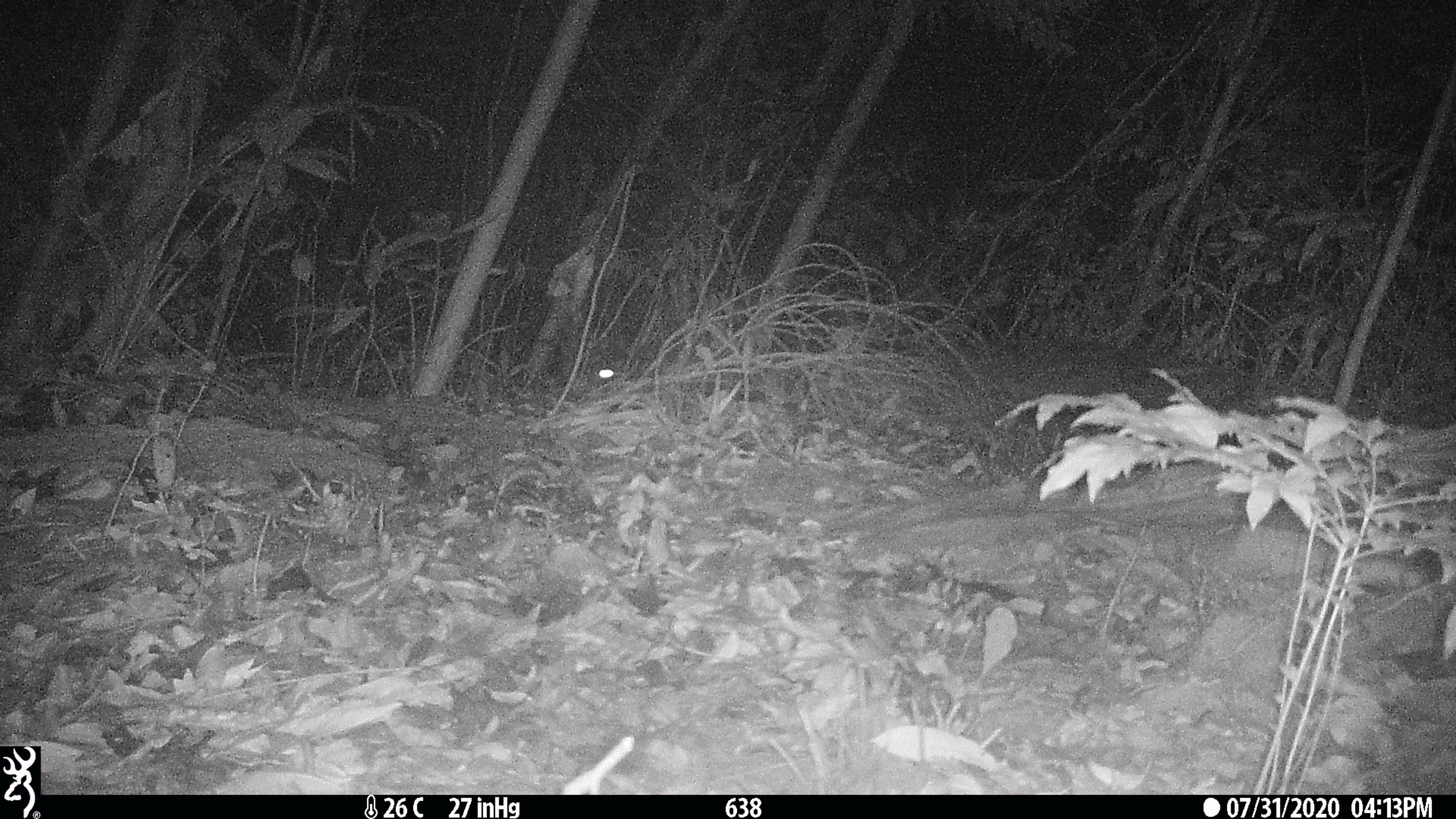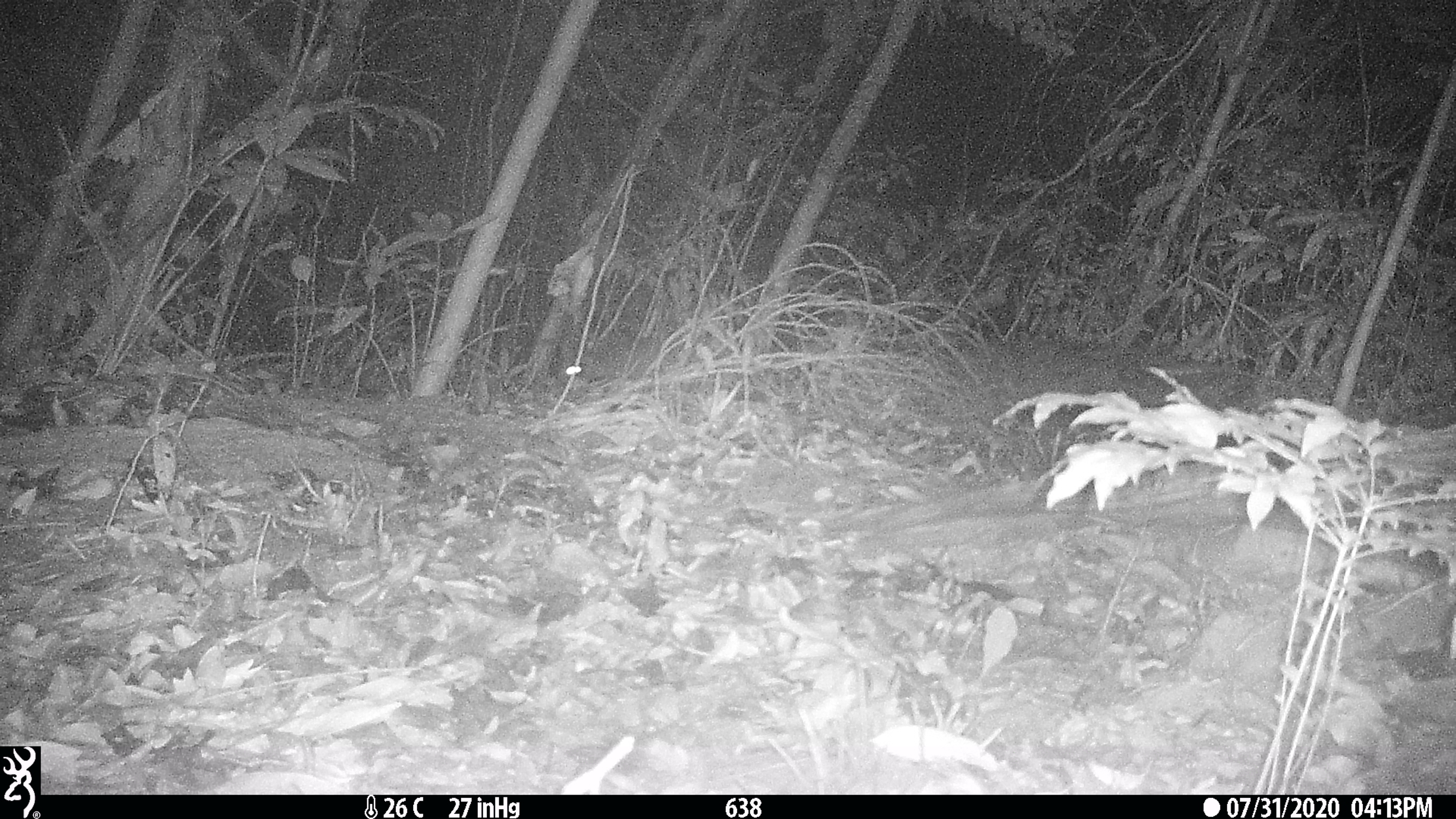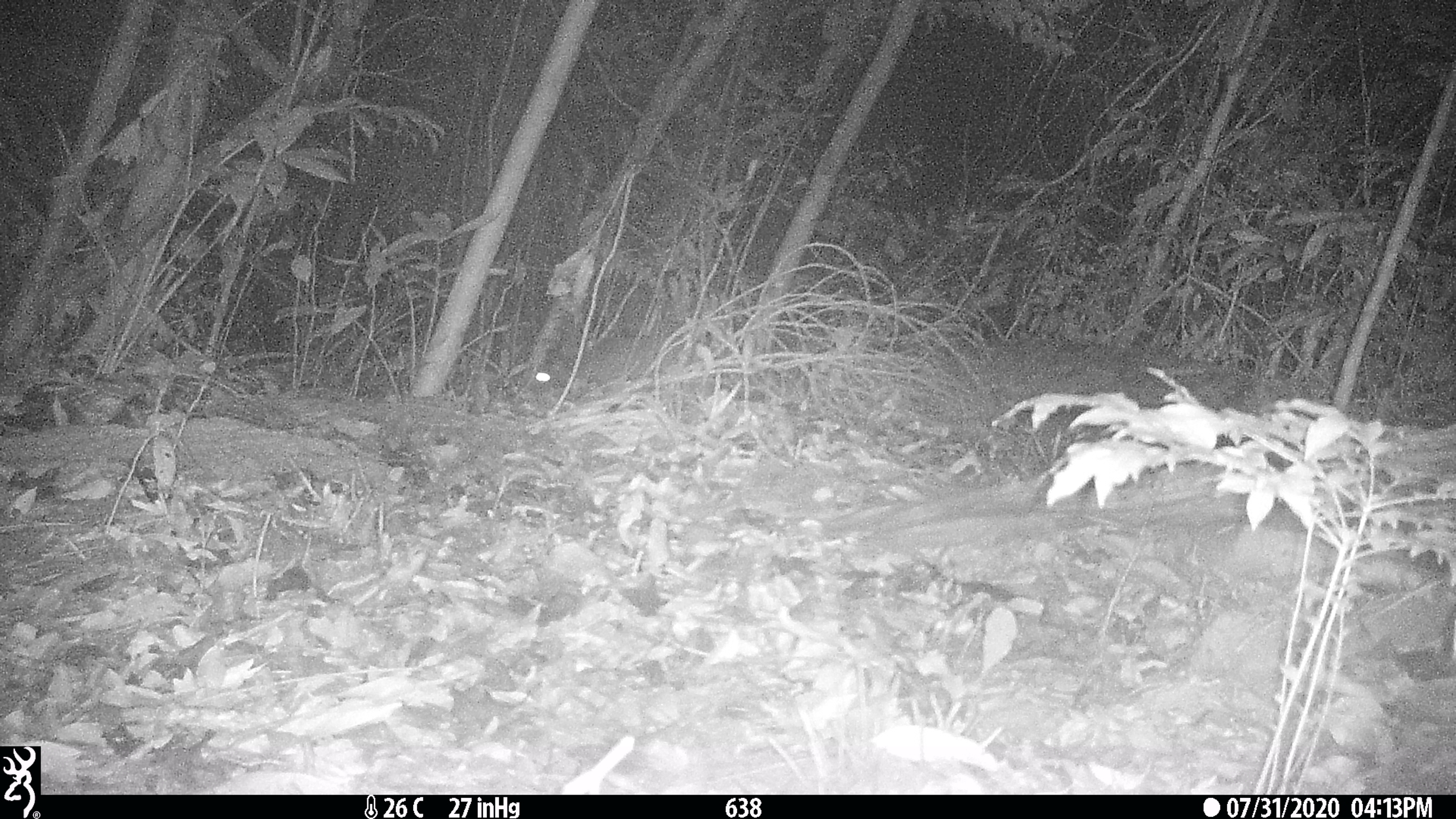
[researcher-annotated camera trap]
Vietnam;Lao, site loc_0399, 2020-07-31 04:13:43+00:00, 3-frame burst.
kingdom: Animalia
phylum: Chordata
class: Mammalia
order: Carnivora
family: Viverridae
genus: Paguma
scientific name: Paguma larvata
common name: masked palm civet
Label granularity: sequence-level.